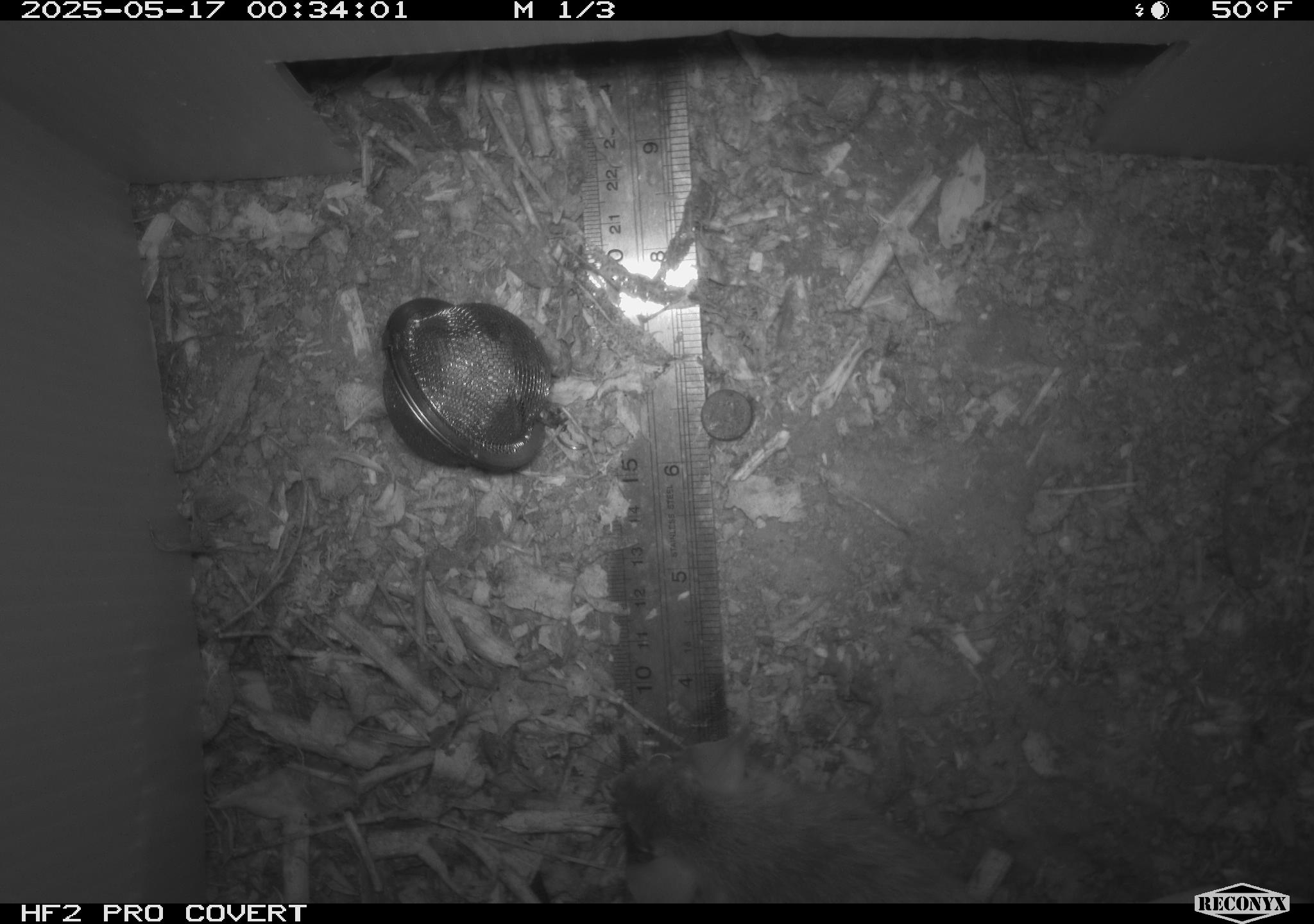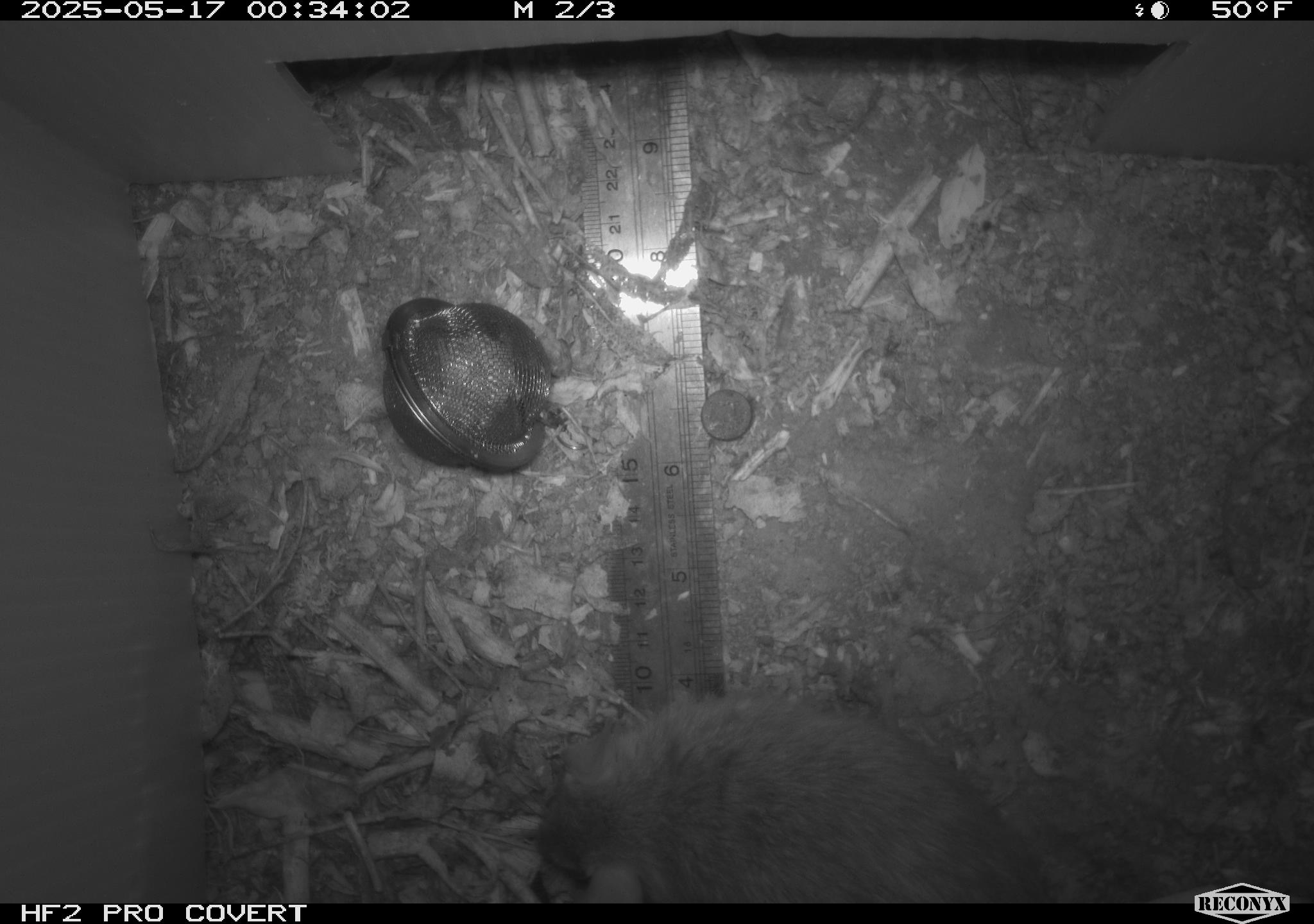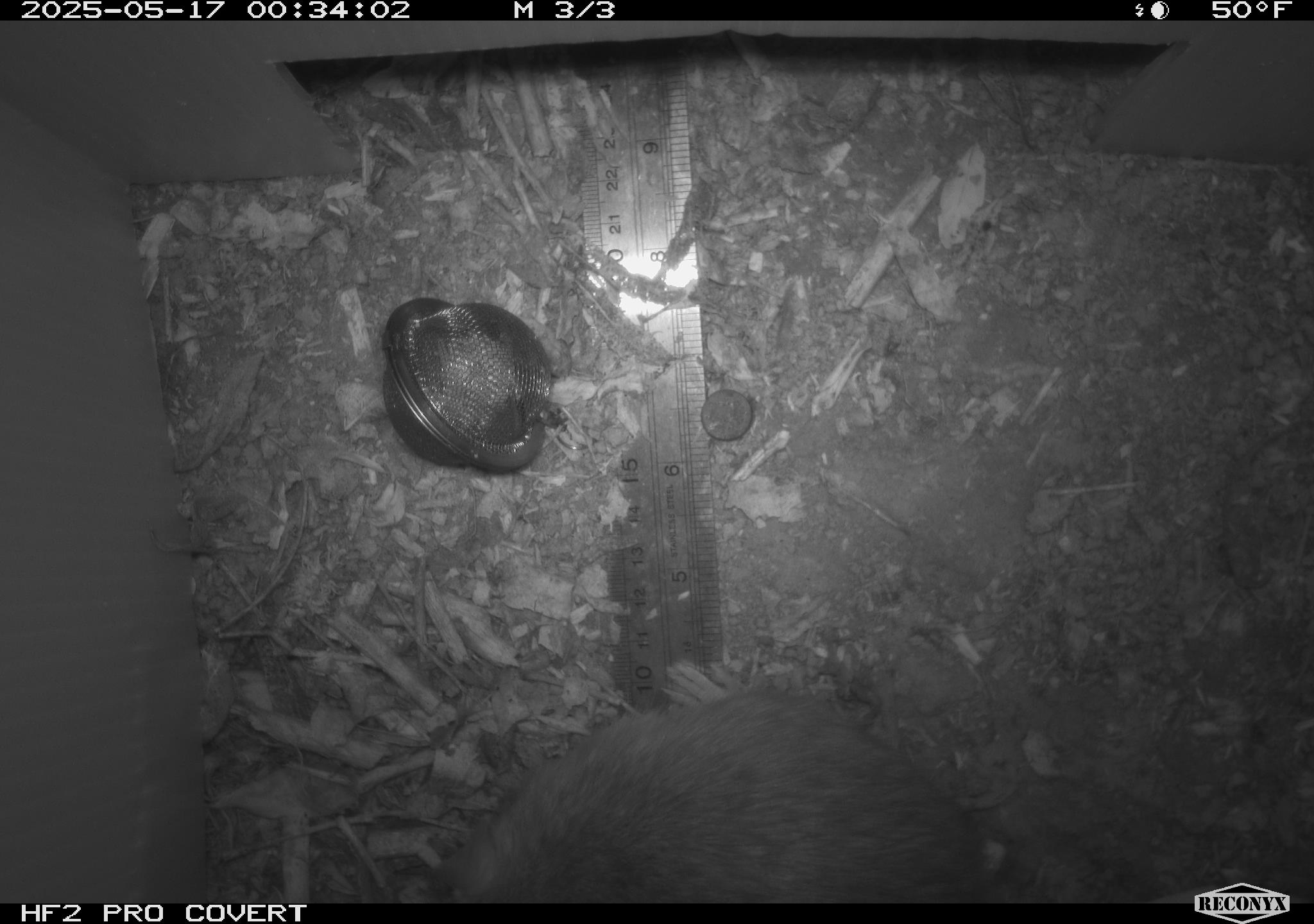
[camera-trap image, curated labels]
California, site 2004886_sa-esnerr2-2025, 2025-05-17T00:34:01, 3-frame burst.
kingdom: Animalia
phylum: Chordata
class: Mammalia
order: Rodentia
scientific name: Rodentia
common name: rodent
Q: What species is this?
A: Rodent (Rodentia).